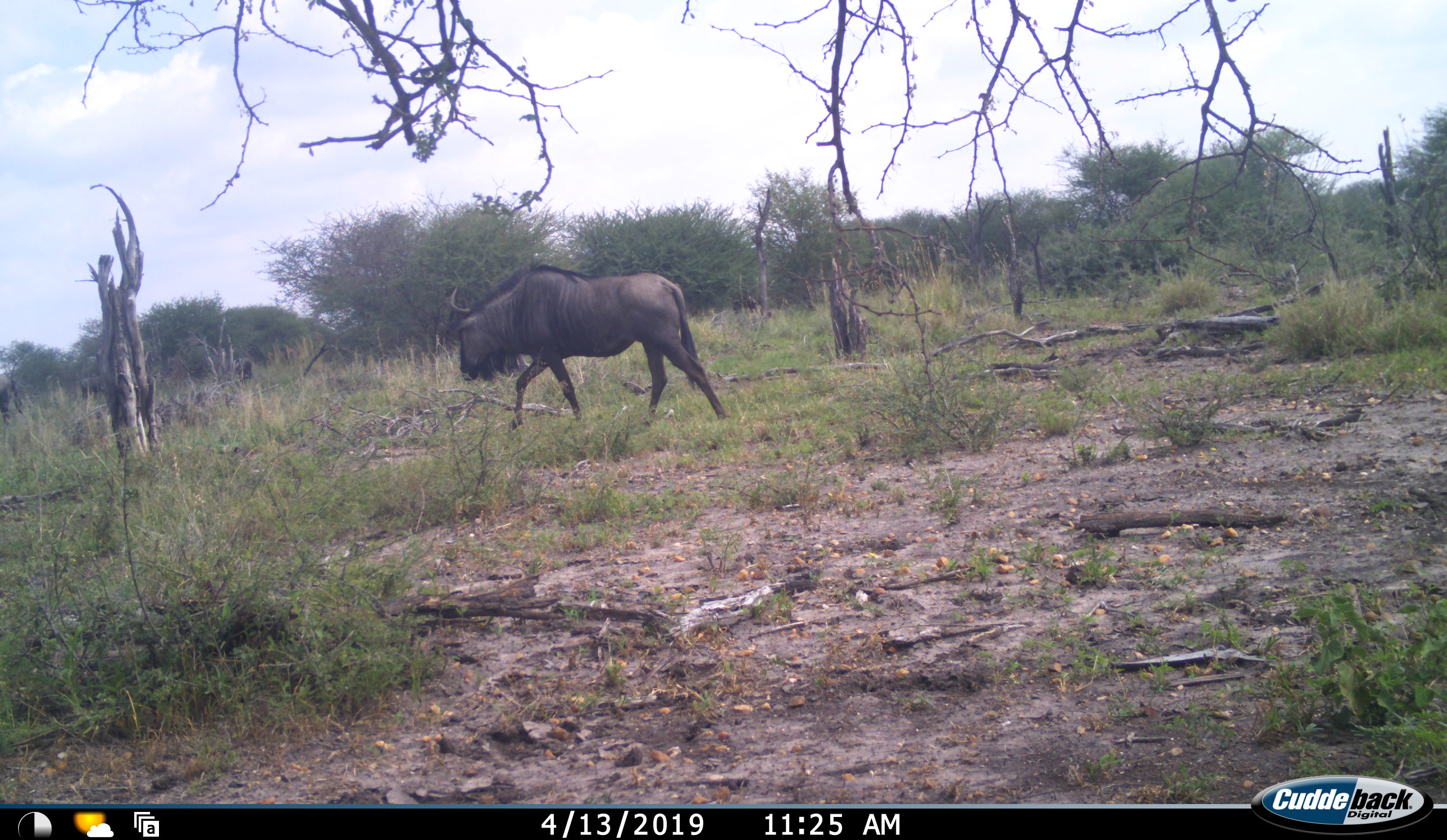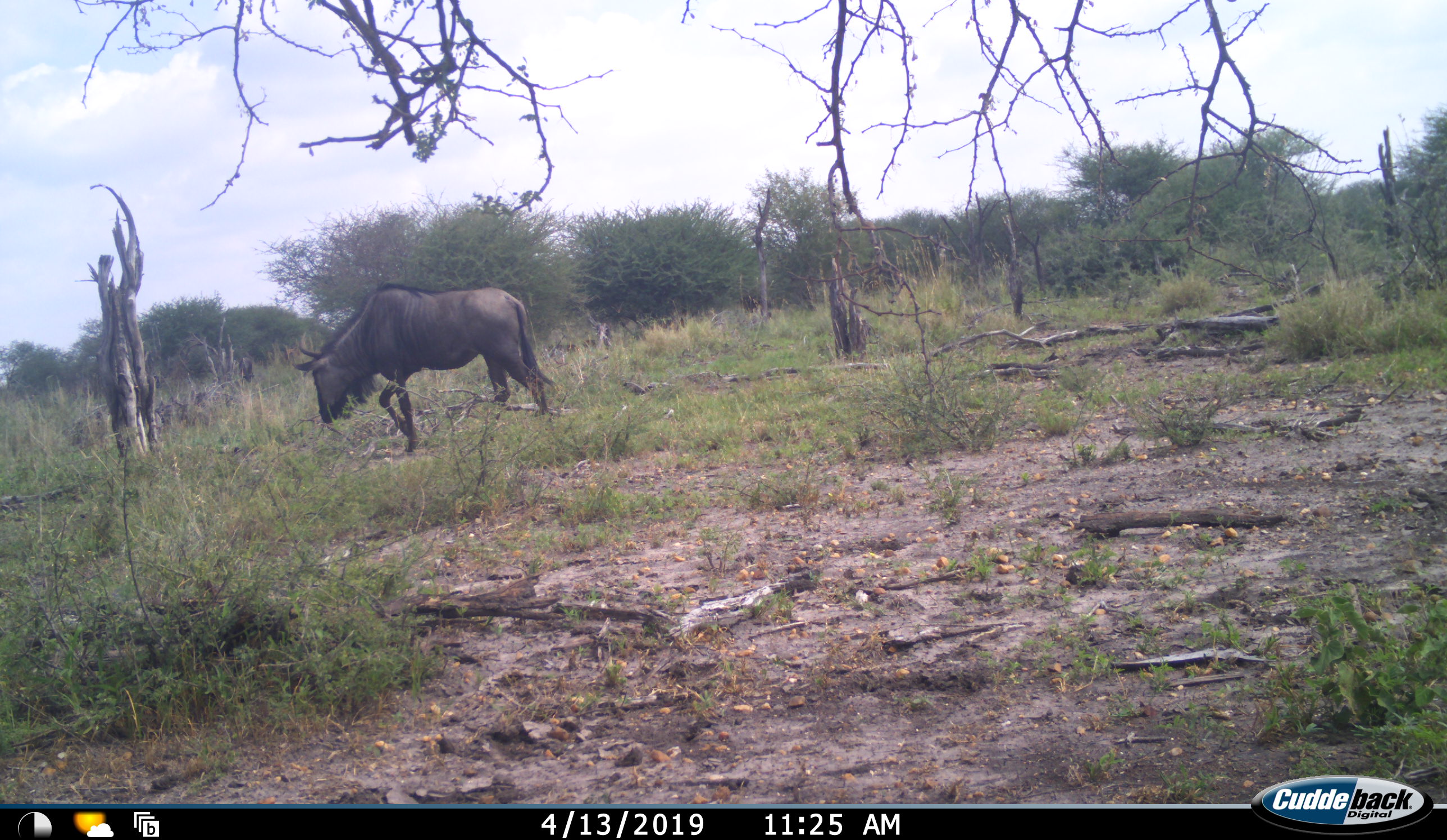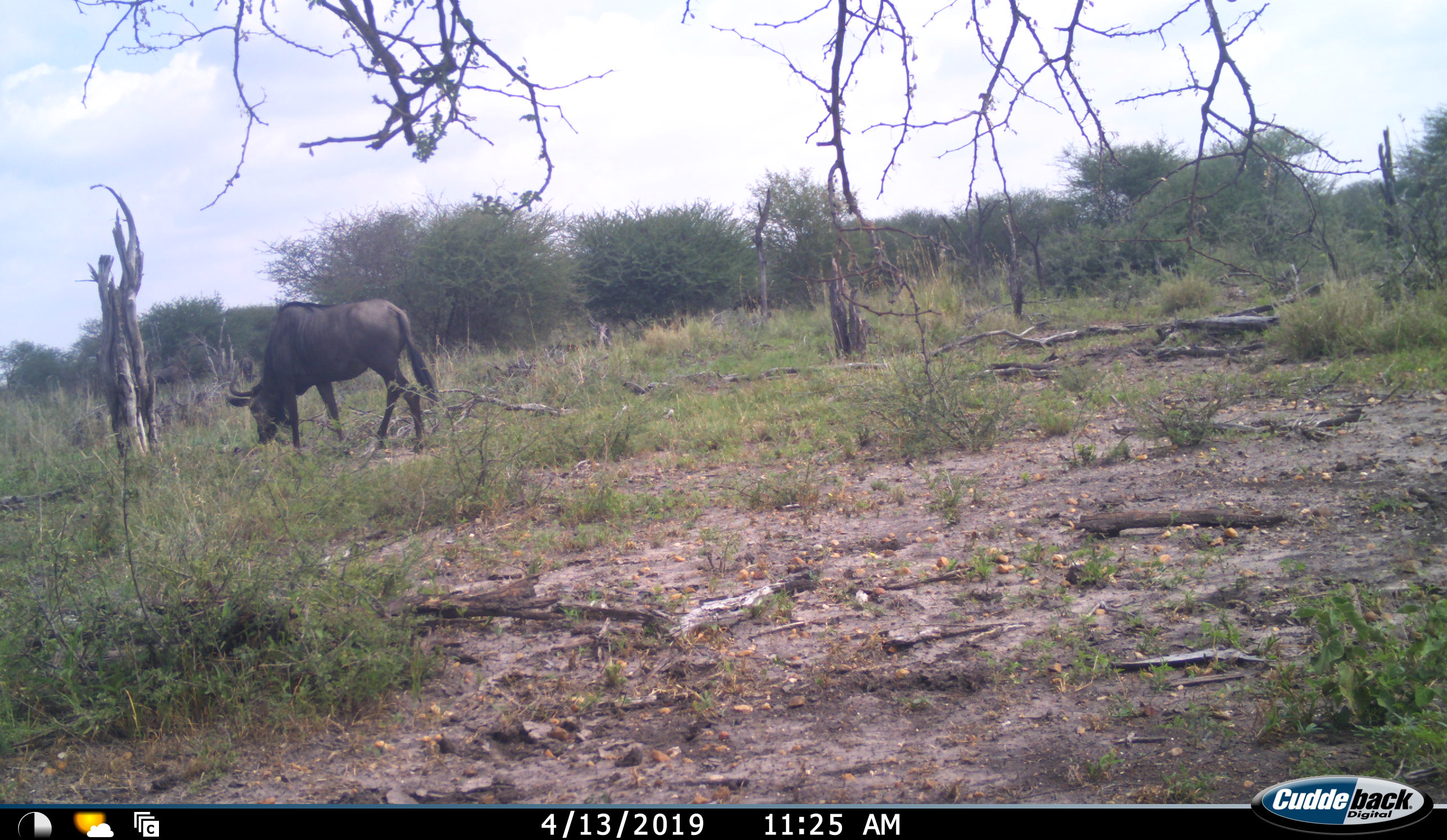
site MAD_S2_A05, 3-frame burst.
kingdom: Animalia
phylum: Chordata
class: Mammalia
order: Artiodactyla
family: Bovidae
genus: Connochaetes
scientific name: Connochaetes taurinus taurinus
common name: blue wildebeest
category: wildebeestblue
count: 4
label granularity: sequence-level